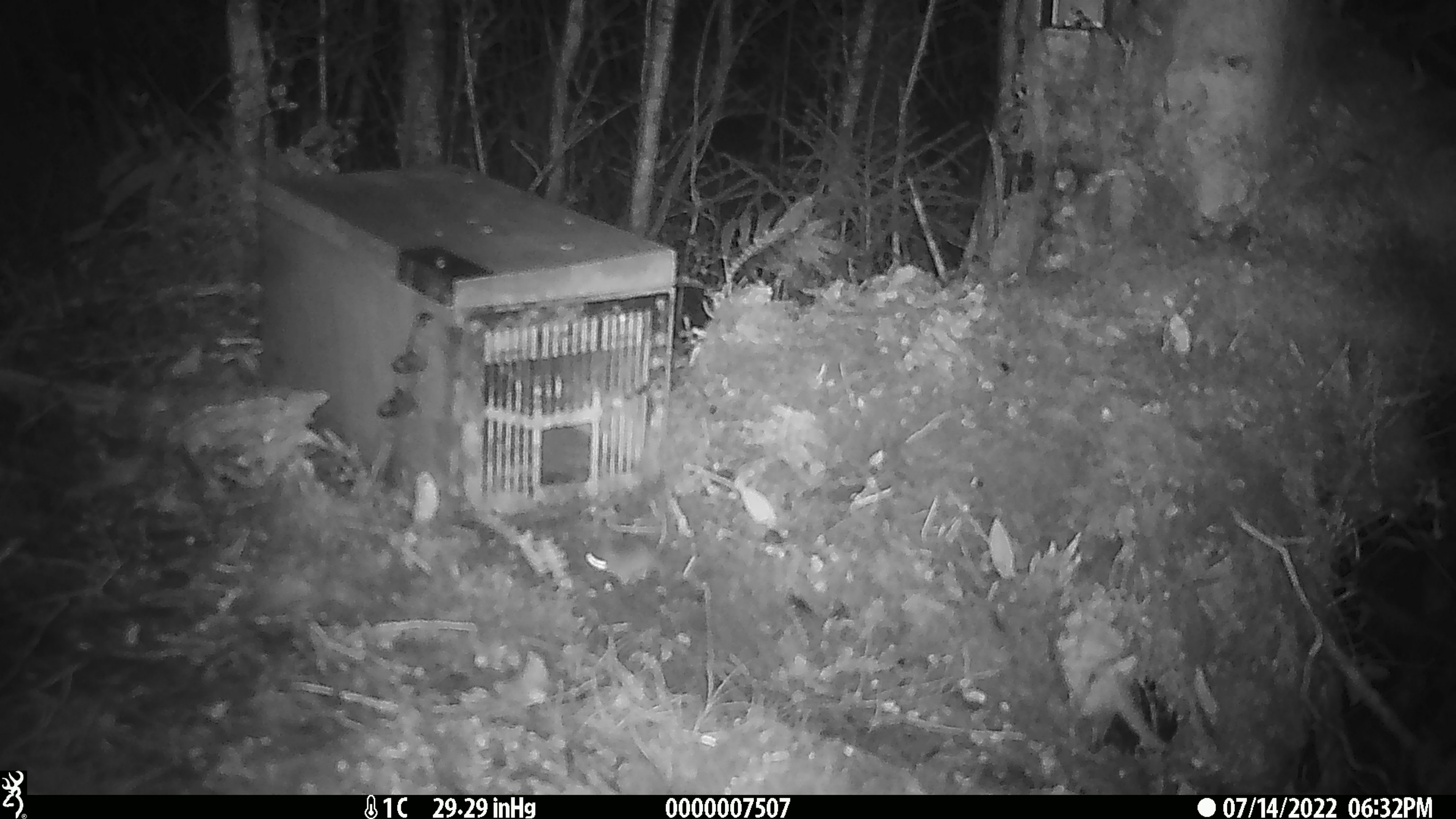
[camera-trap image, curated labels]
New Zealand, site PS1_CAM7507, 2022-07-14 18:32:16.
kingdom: Animalia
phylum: Chordata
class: Mammalia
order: Rodentia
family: Muridae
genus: Mus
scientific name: Mus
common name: mouse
Mouse (Mus).